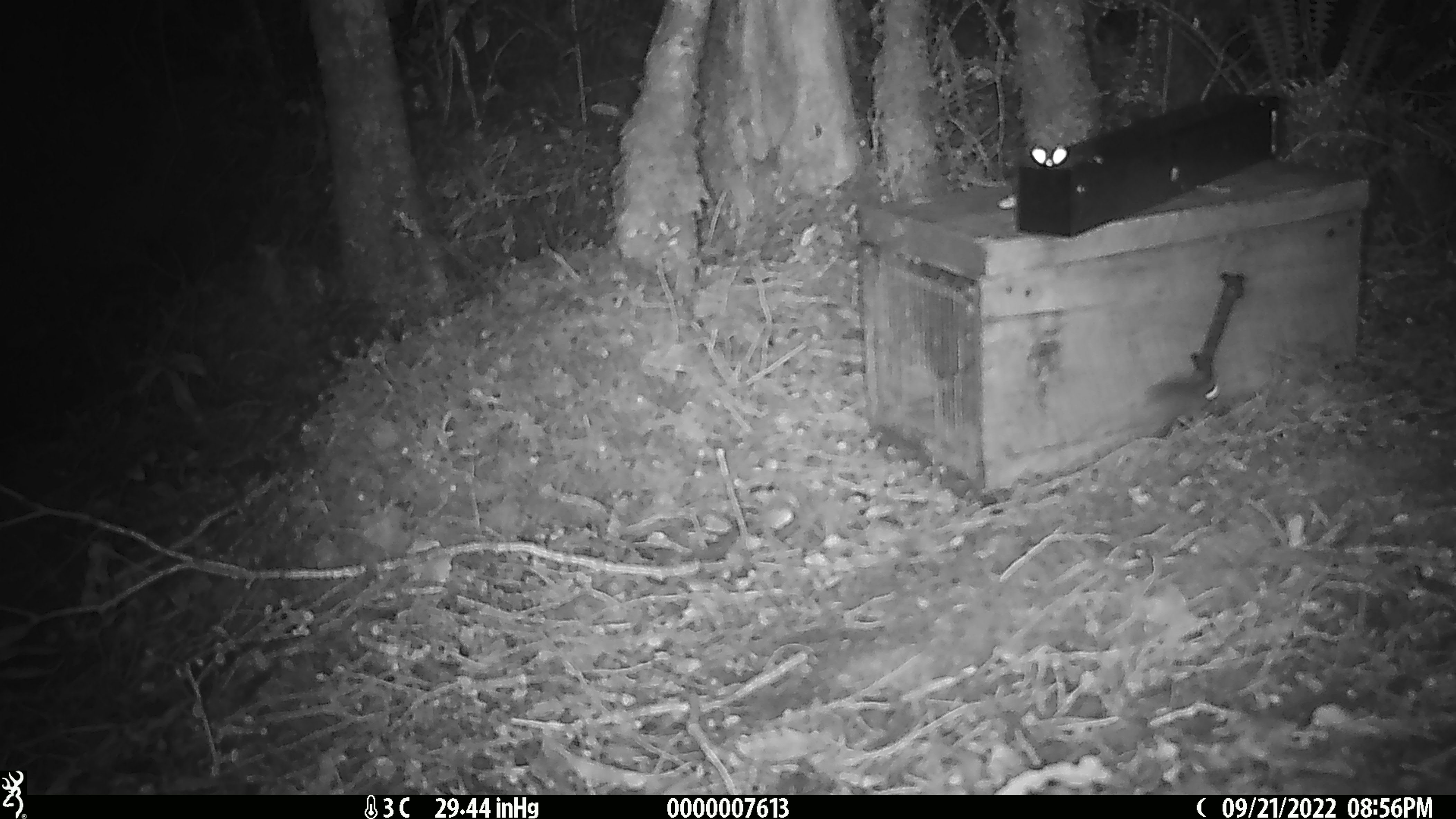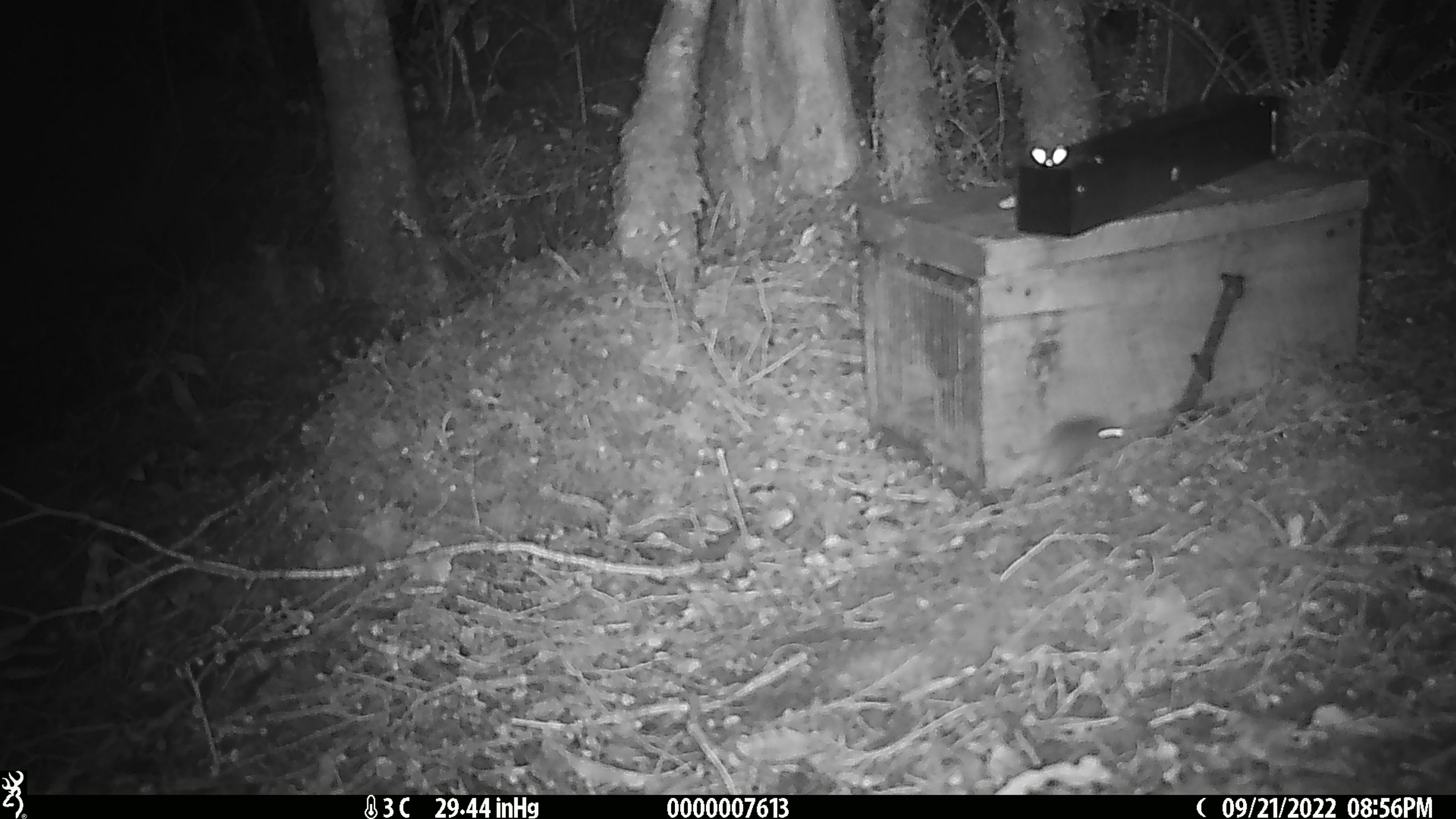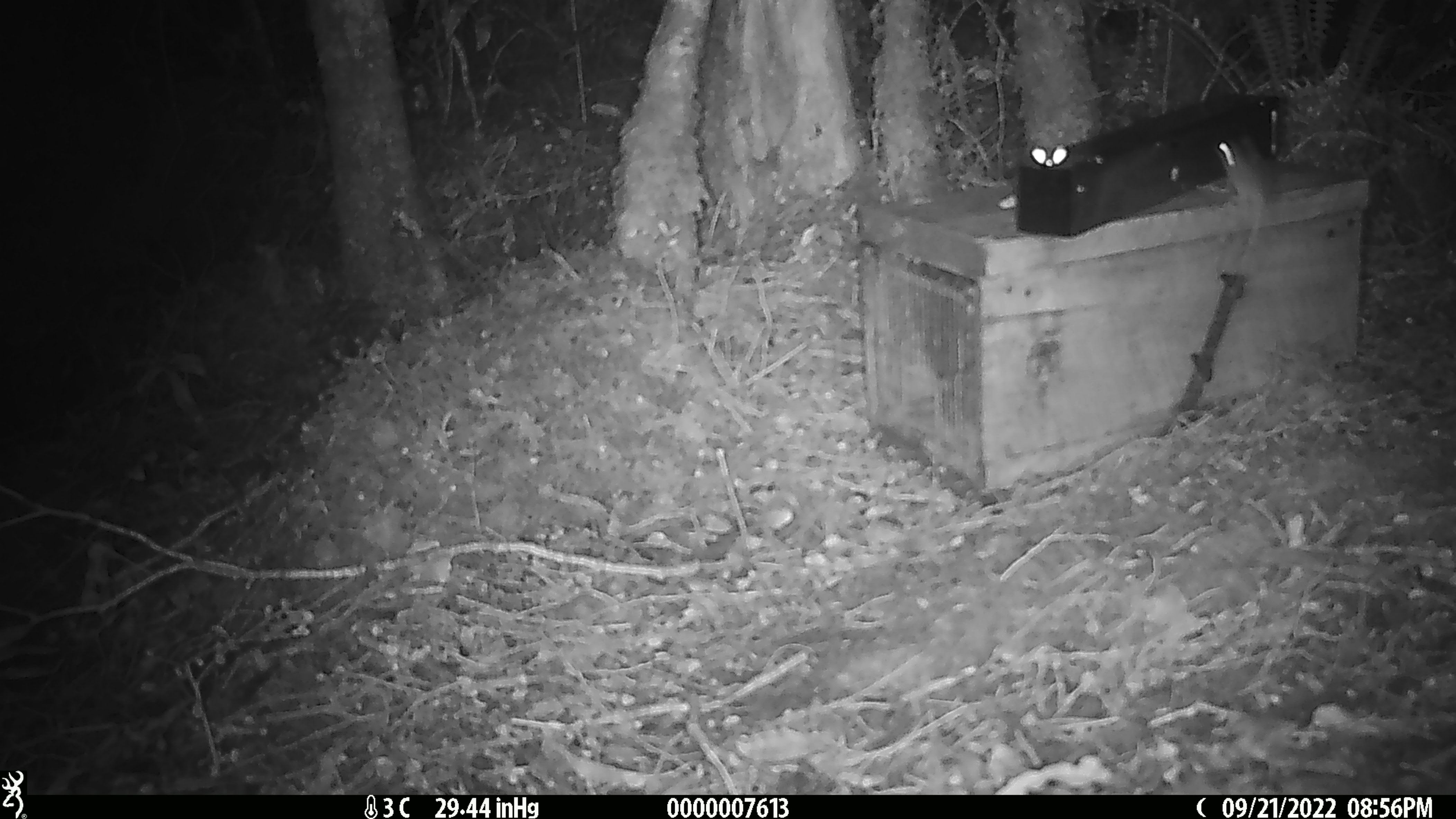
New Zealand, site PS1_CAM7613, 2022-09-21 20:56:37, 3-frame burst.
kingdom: Animalia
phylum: Chordata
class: Mammalia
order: Rodentia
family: Muridae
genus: Mus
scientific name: Mus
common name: mouse